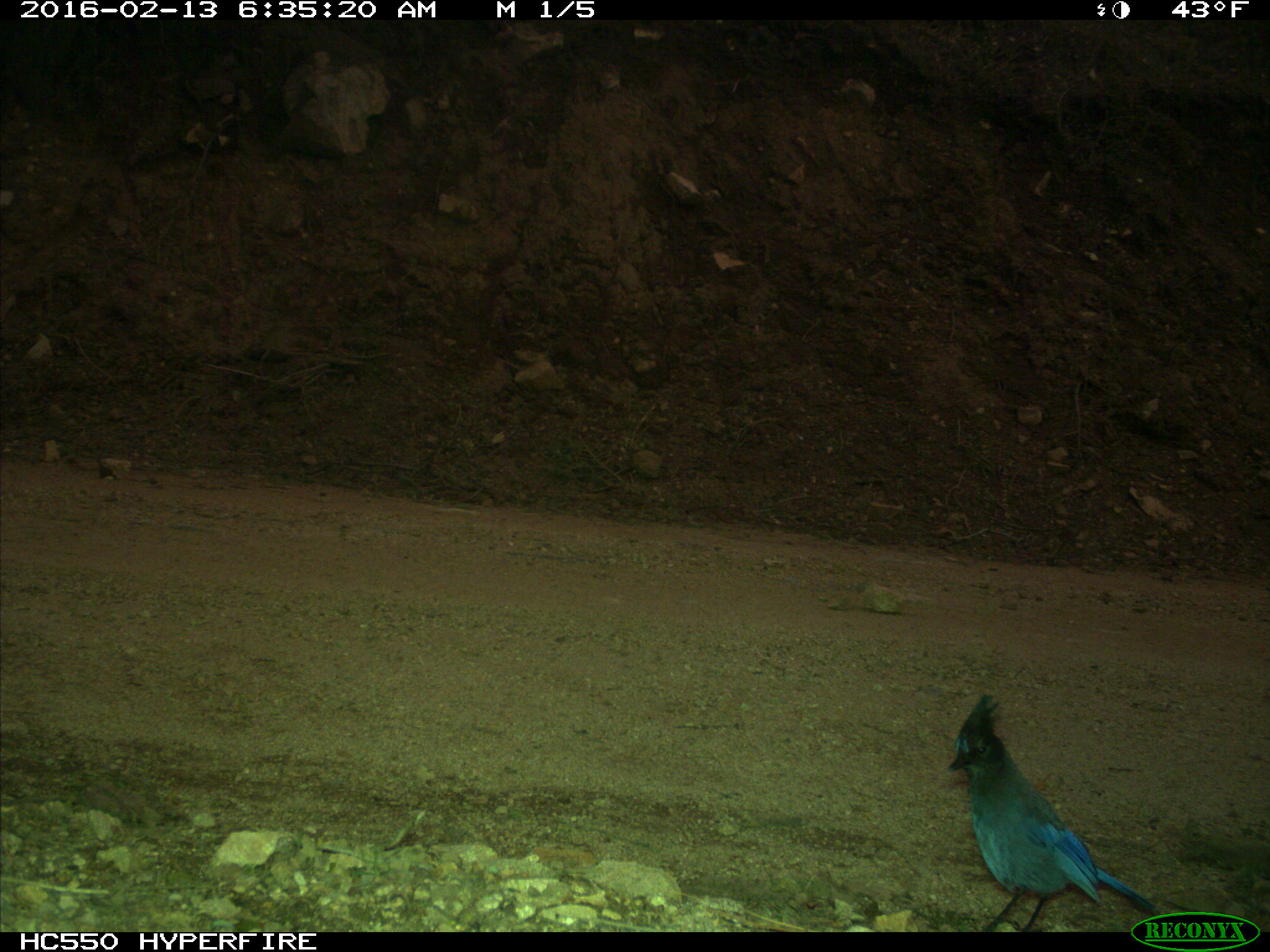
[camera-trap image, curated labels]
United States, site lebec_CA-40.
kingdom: Animalia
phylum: Chordata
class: Aves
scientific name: Aves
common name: birds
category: unidentified bird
Unidentified bird (birds) (Aves).